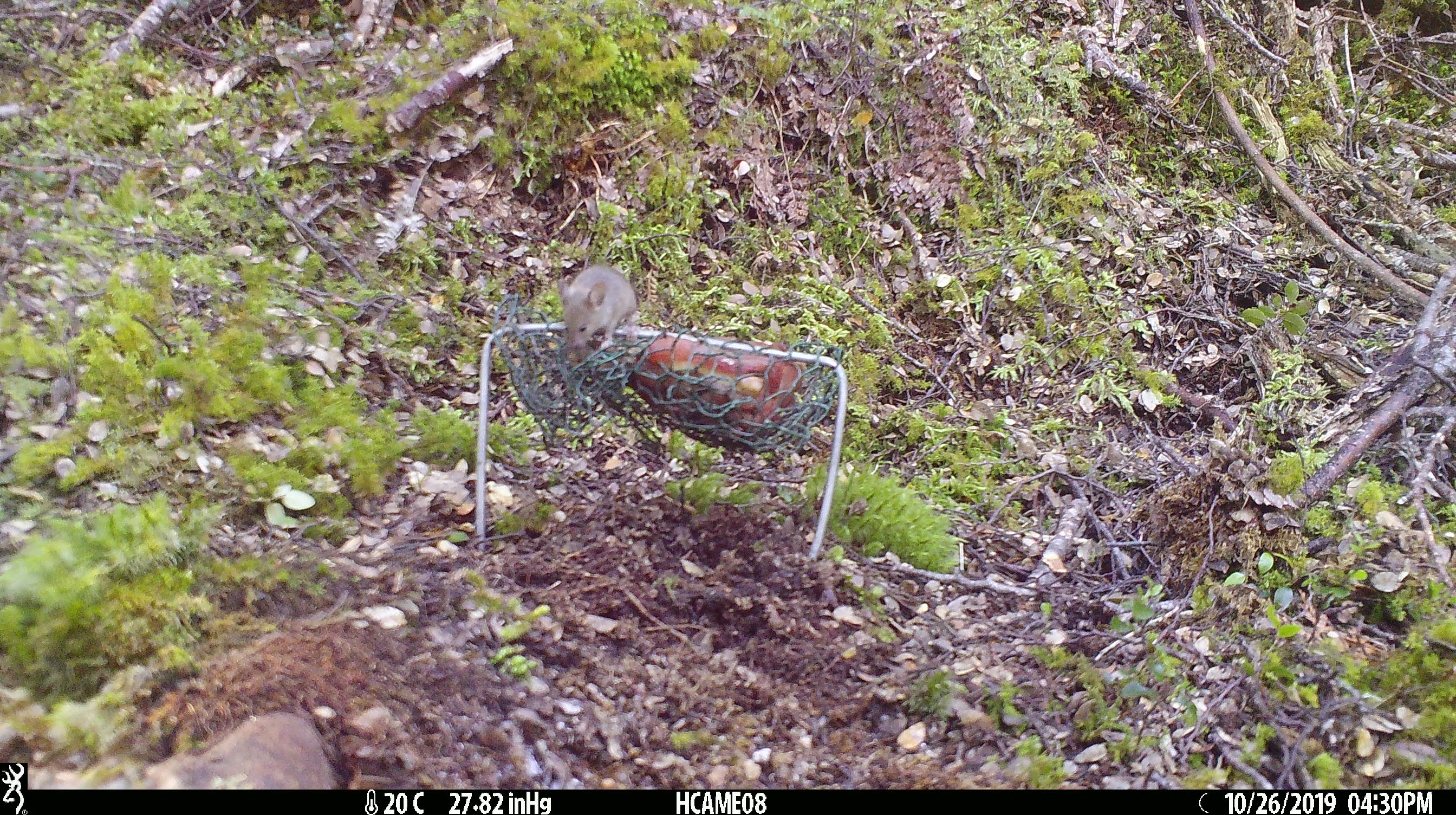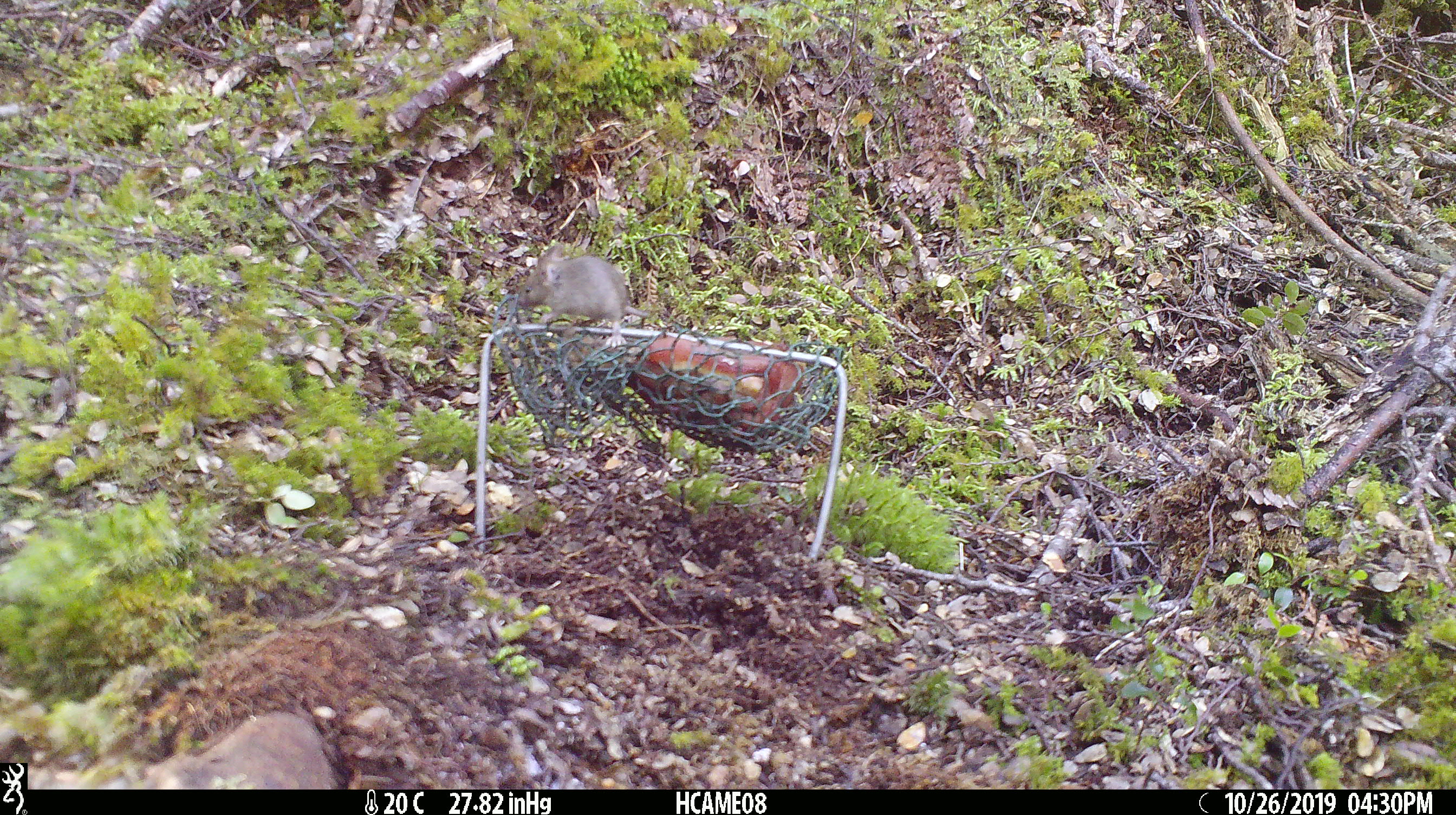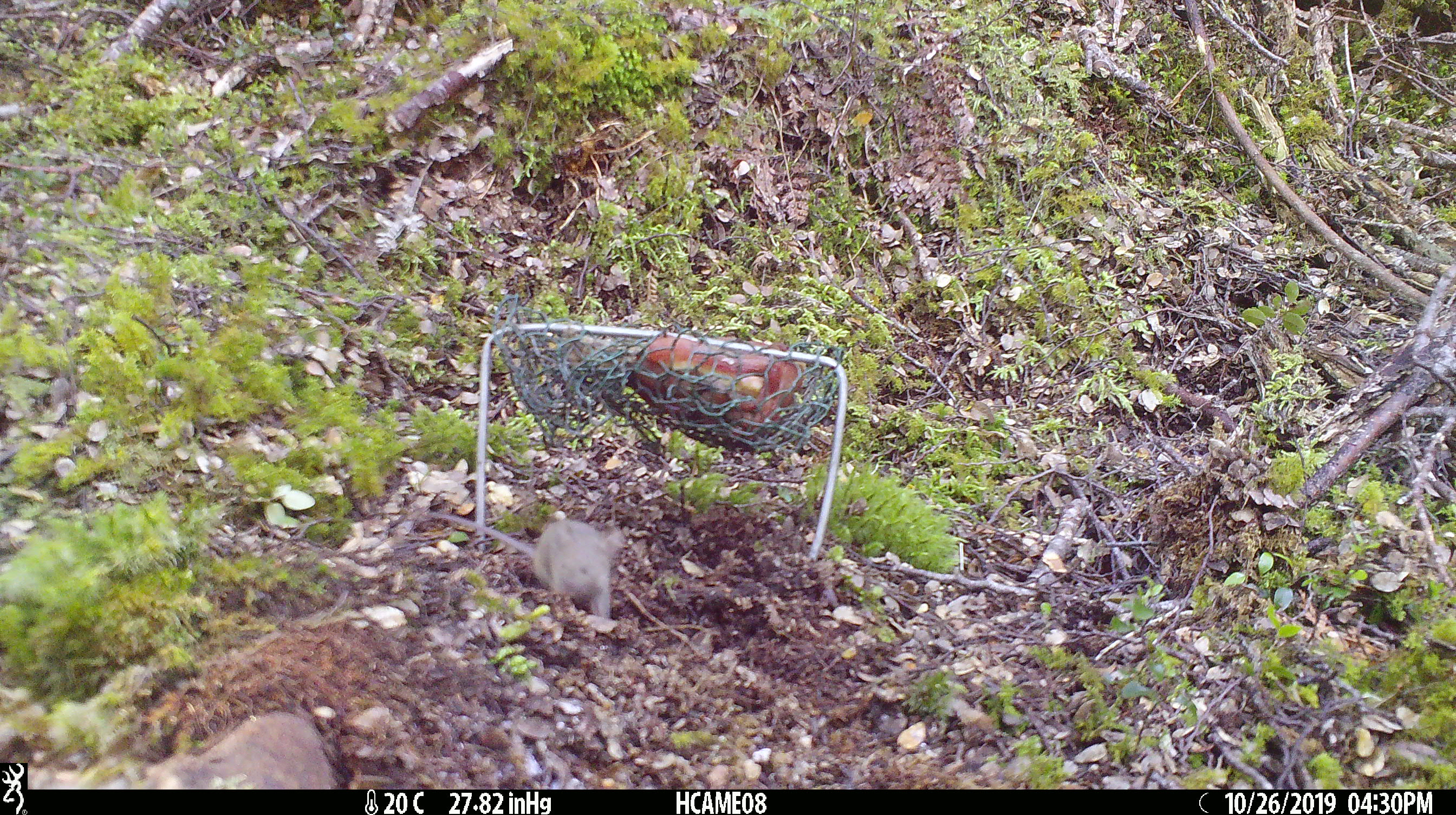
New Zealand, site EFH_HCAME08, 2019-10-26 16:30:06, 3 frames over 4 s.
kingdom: Animalia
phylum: Chordata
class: Mammalia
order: Rodentia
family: Muridae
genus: Mus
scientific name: Mus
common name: mouse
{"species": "mouse (Mus)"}